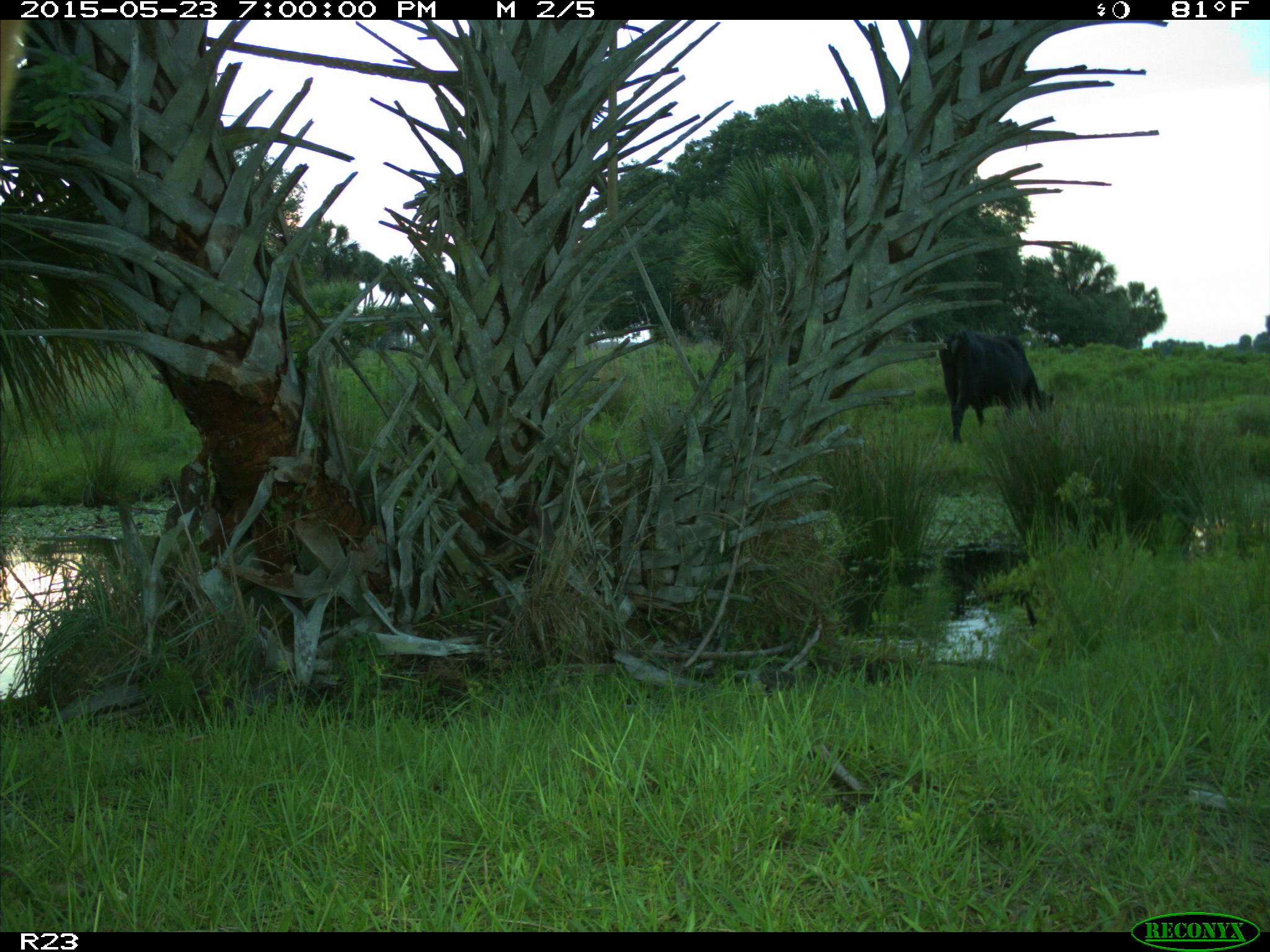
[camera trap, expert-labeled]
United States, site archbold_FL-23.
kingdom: Animalia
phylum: Chordata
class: Mammalia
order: Artiodactyla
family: Bovidae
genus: Bos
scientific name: Bos taurus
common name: domestic cow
Bos taurus (domestic cow).